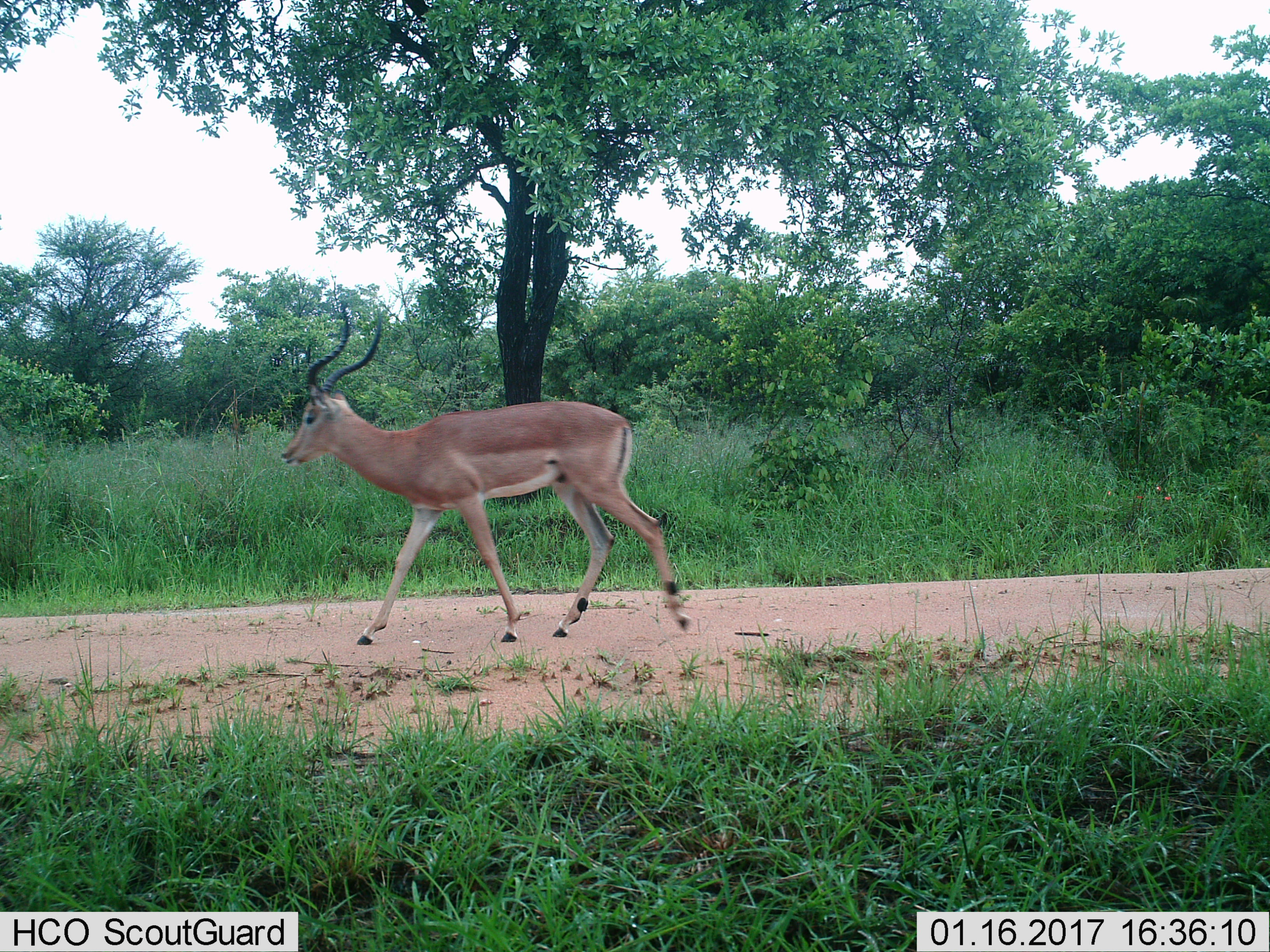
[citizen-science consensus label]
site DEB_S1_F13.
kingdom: Animalia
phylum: Chordata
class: Mammalia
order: Artiodactyla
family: Bovidae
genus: Aepyceros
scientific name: Aepyceros melampus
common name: impala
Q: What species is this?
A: Impala (Aepyceros melampus).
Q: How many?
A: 1.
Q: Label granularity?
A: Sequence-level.